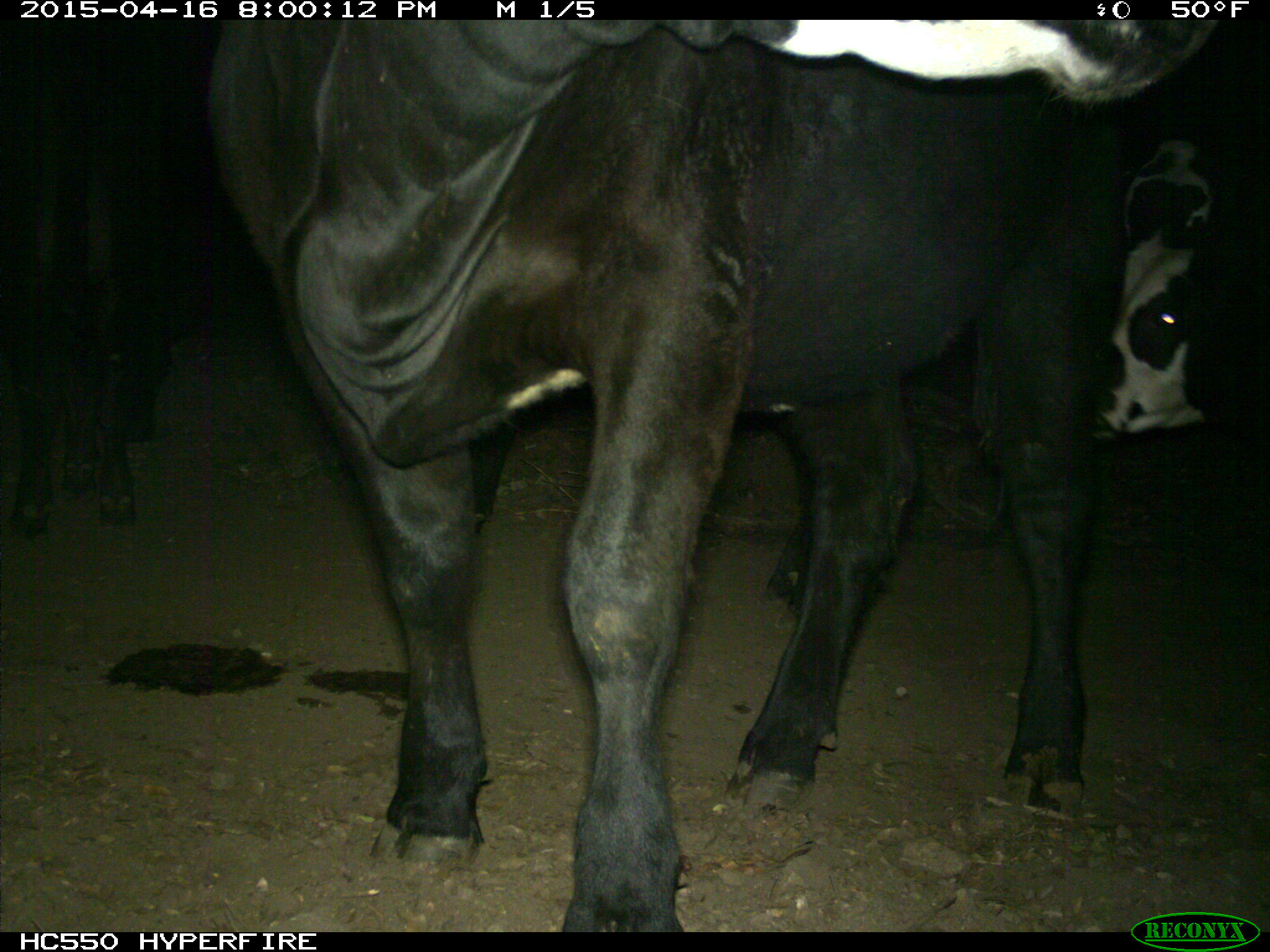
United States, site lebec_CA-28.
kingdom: Animalia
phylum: Chordata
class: Mammalia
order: Artiodactyla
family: Bovidae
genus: Bos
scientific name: Bos taurus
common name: domestic cow